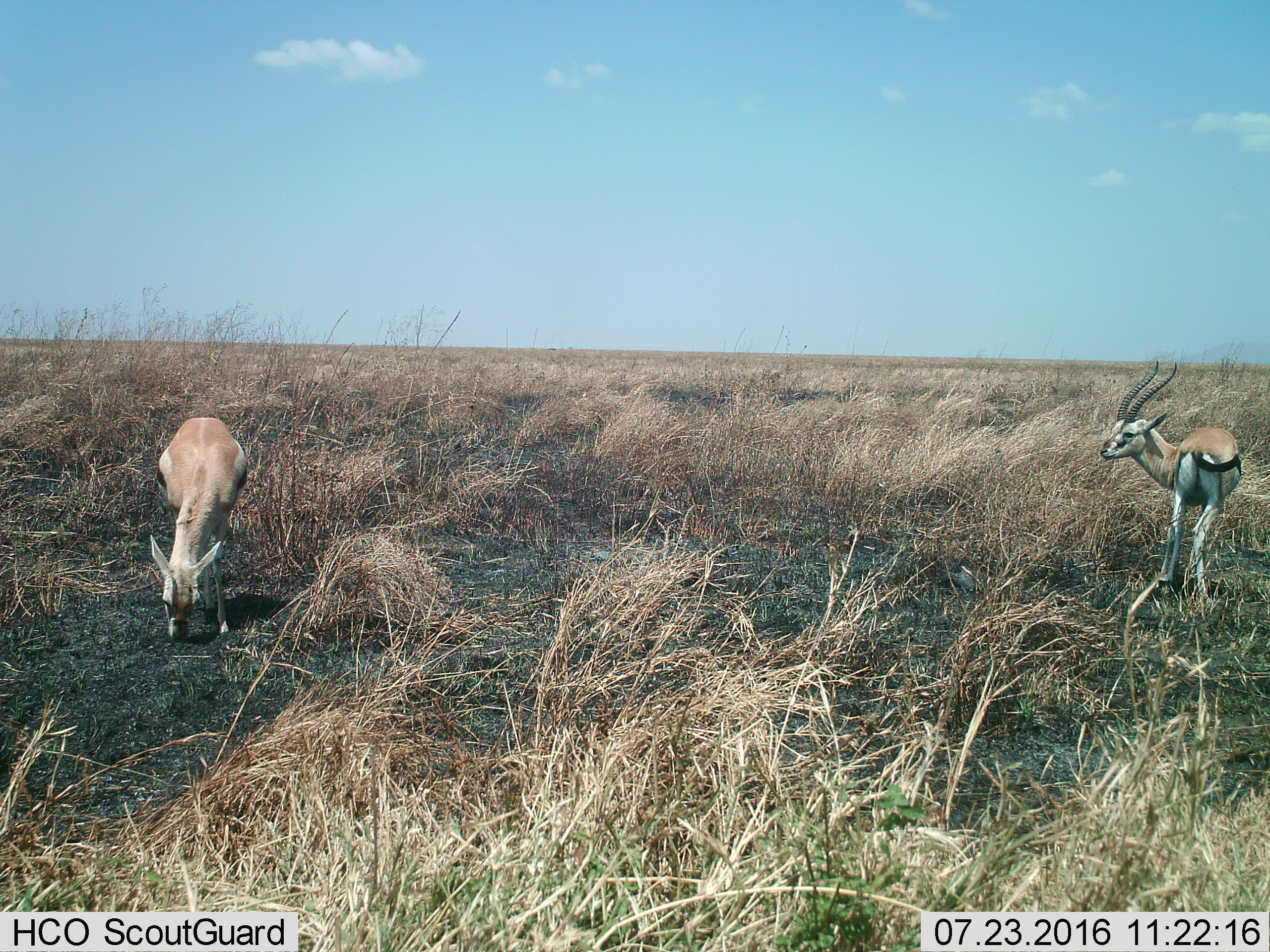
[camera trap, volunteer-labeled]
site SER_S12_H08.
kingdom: Animalia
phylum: Chordata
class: Mammalia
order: Artiodactyla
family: Bovidae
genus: Eudorcas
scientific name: Eudorcas thomsonii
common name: thomson's gazelle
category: gazellethomsons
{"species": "gazellethomsons (thomson's gazelle) (Eudorcas thomsonii)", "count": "2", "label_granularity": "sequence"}